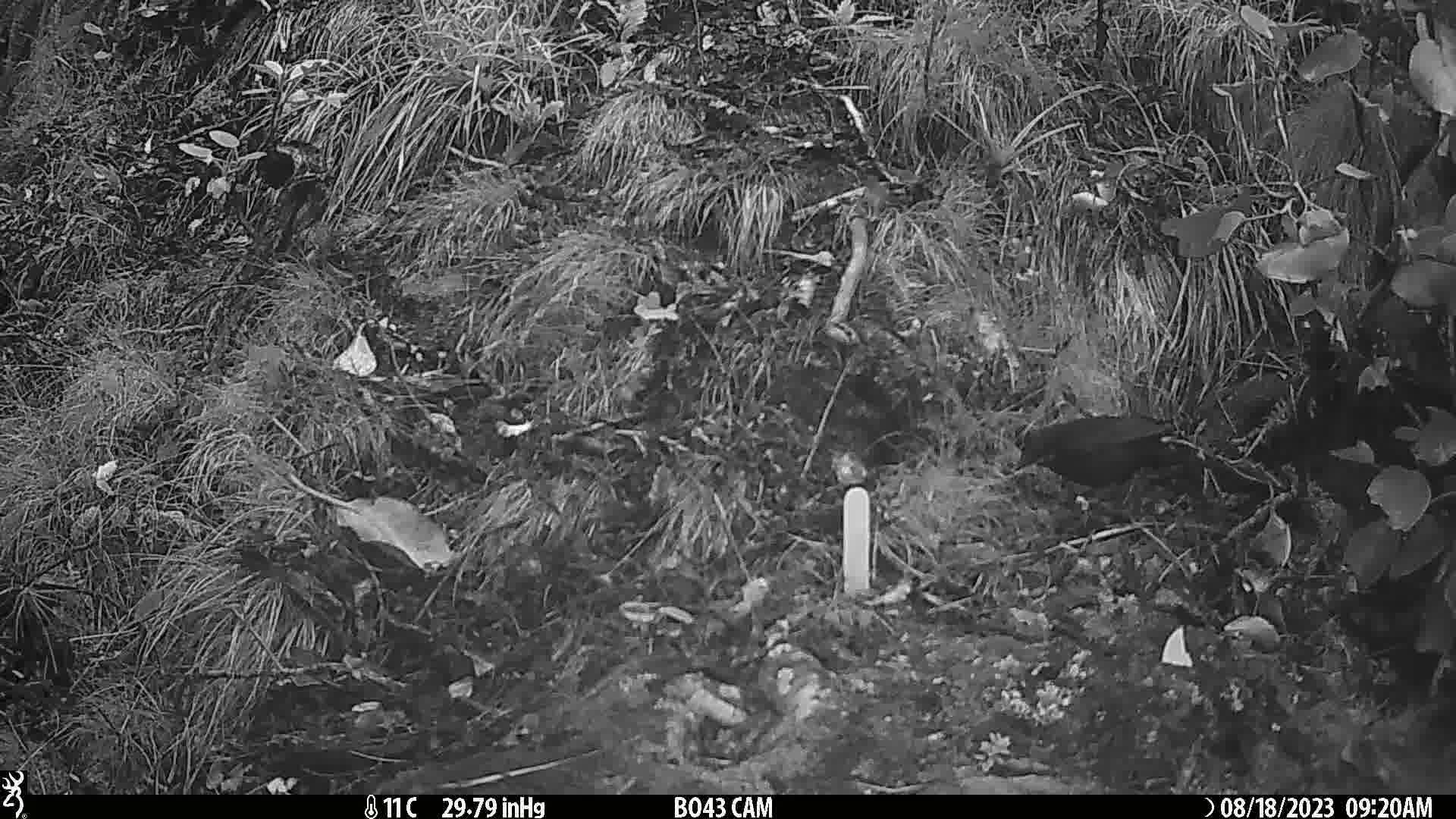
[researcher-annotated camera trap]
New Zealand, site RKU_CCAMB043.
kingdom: Animalia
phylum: Chordata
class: Aves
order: Passeriformes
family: Turdidae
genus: Turdus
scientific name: Turdus merula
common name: eurasian blackbird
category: blackbird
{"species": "blackbird (eurasian blackbird) (Turdus merula)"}